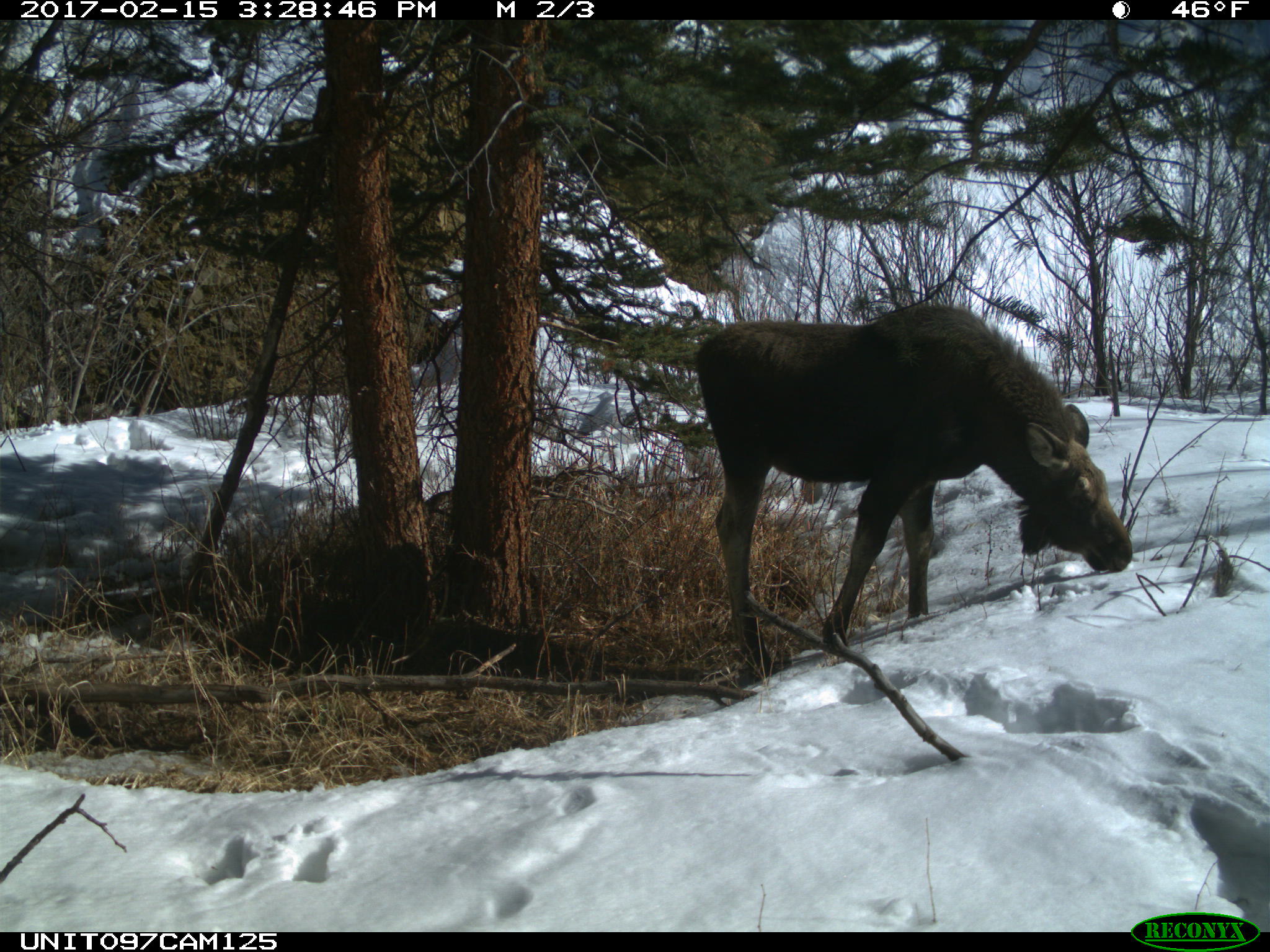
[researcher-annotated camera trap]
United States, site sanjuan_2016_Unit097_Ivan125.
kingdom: Animalia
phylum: Chordata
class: Mammalia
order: Artiodactyla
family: Cervidae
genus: Alces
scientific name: Alces alces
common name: moose